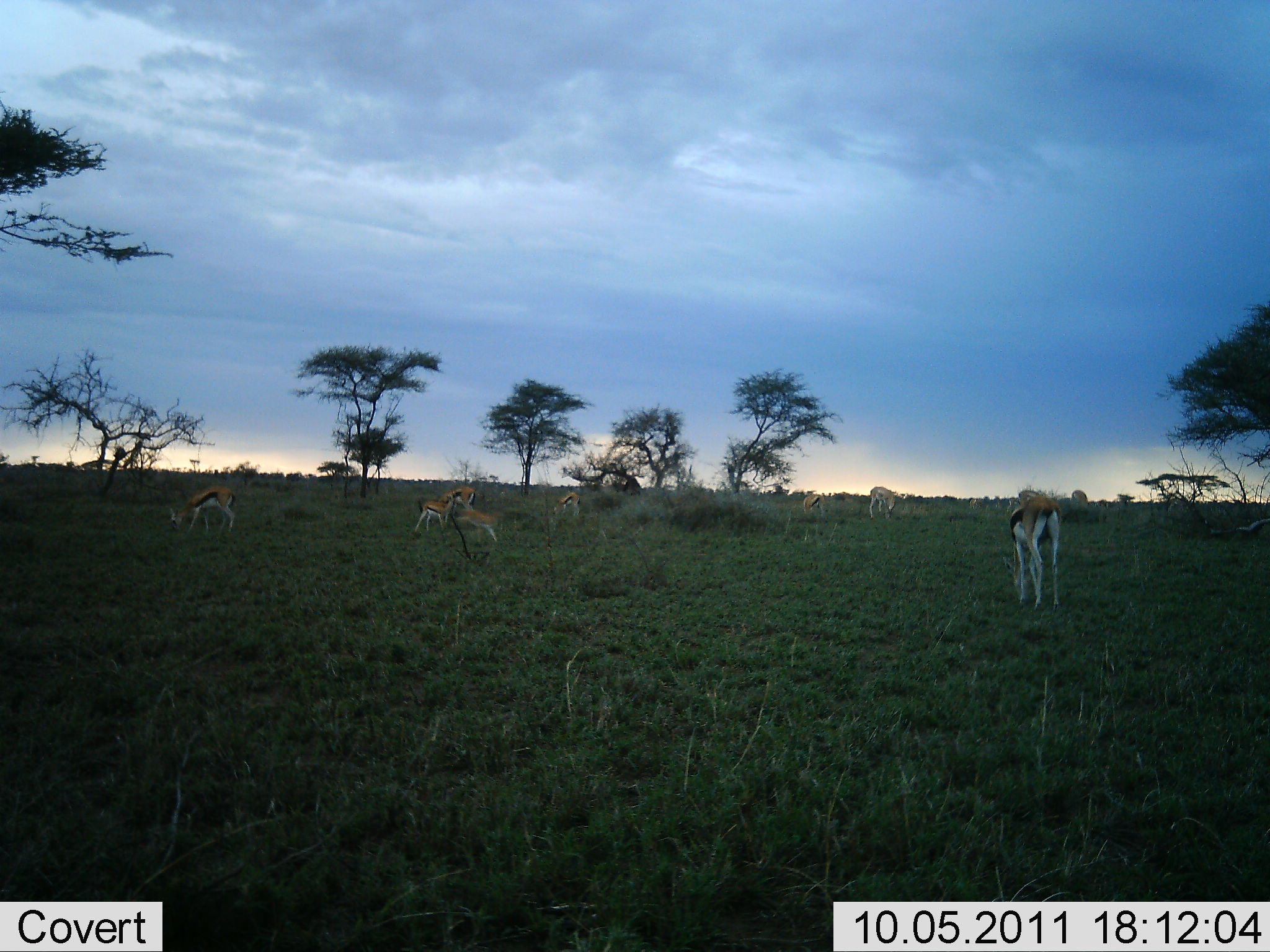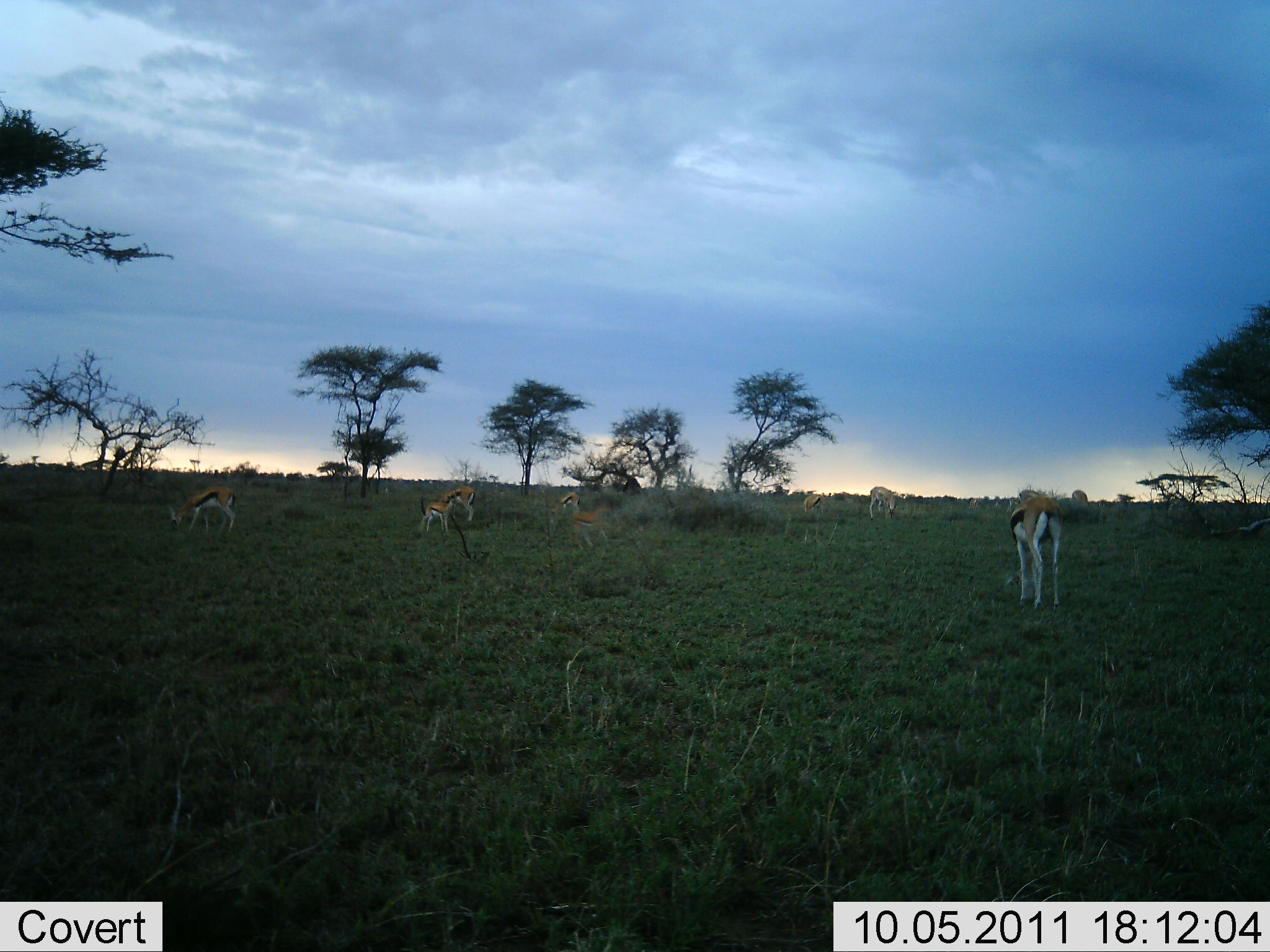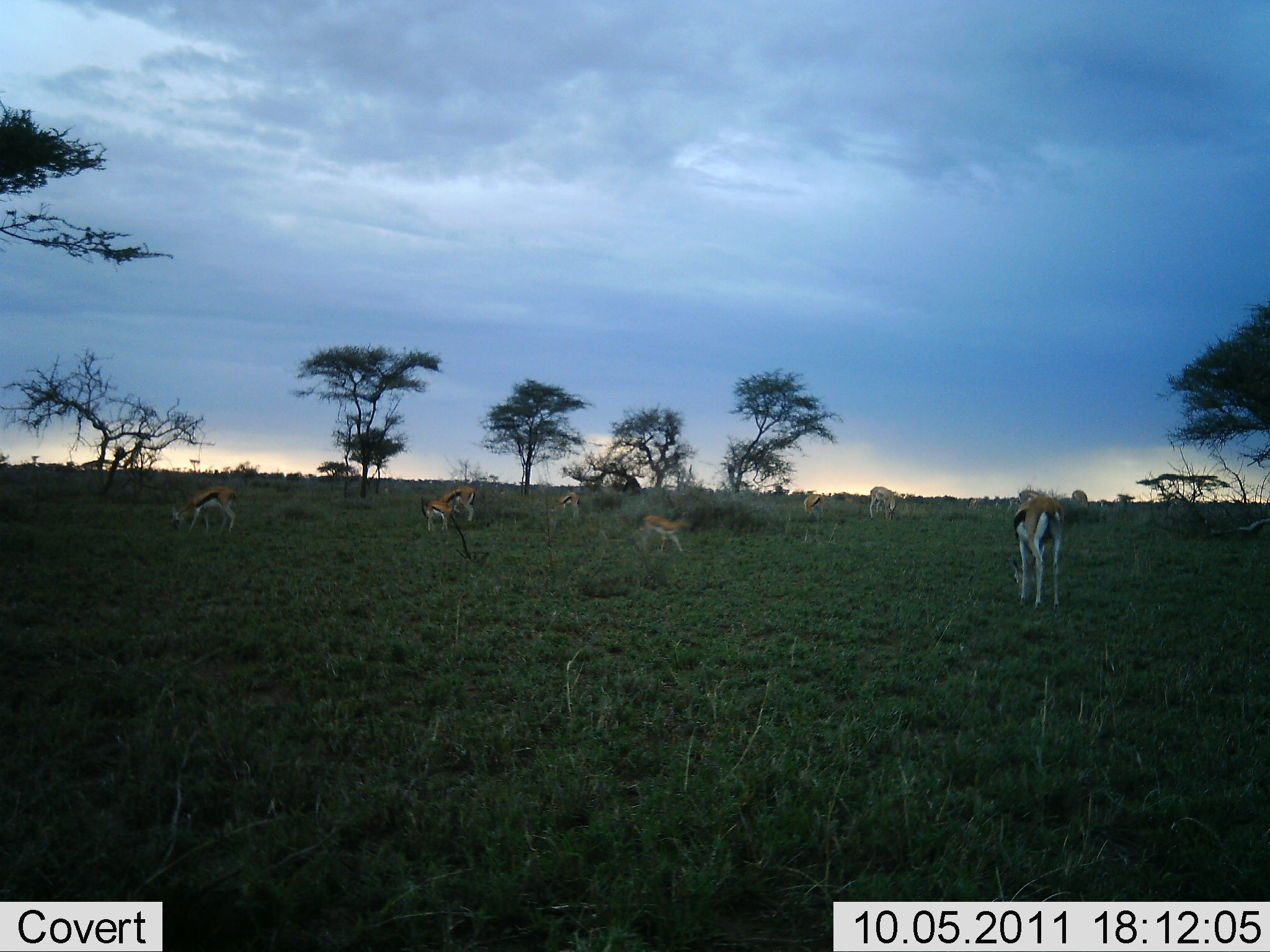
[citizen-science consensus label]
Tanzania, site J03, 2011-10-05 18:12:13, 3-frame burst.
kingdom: Animalia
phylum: Chordata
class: Mammalia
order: Artiodactyla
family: Bovidae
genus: Eudorcas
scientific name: Eudorcas thomsonii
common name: thomson's gazelle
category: gazellethomsons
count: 7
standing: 42%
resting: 8%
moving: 58%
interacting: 8%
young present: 25%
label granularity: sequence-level